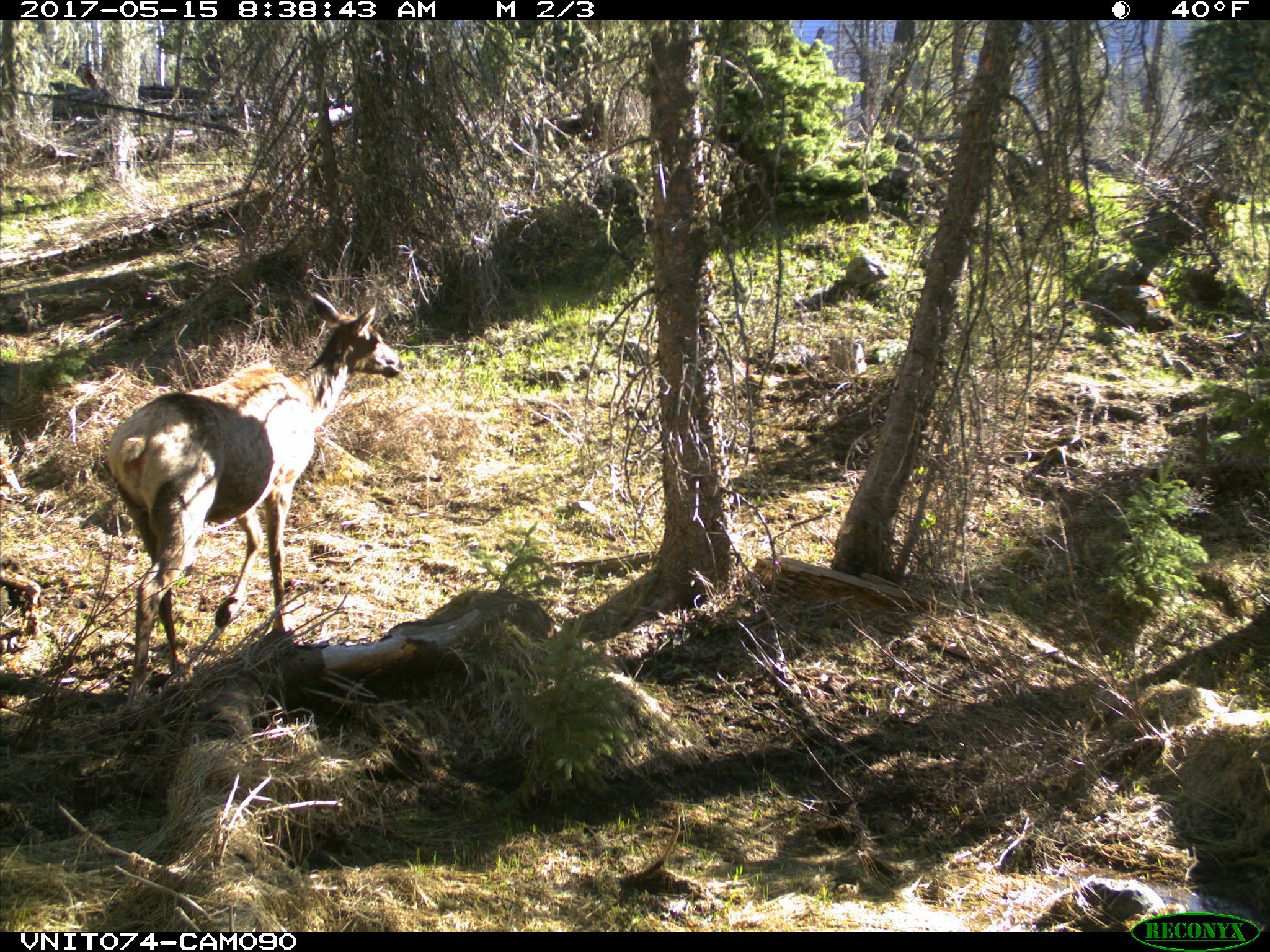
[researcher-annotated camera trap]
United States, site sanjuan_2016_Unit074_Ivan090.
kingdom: Animalia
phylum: Chordata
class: Mammalia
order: Artiodactyla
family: Cervidae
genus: Cervus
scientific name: Cervus elaphus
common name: red deer